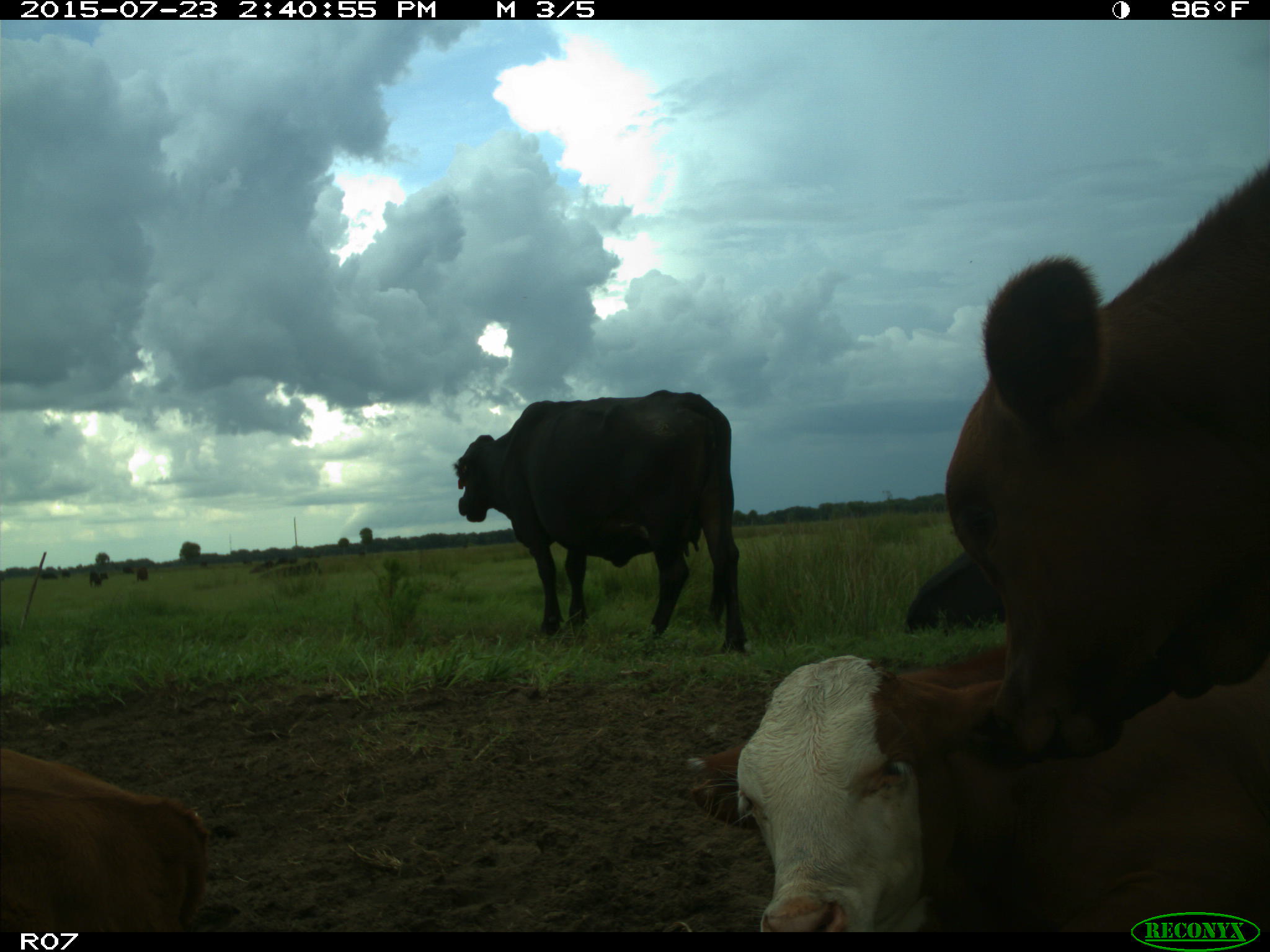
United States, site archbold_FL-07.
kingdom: Animalia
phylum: Chordata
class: Mammalia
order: Artiodactyla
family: Bovidae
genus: Bos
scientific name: Bos taurus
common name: domestic cow